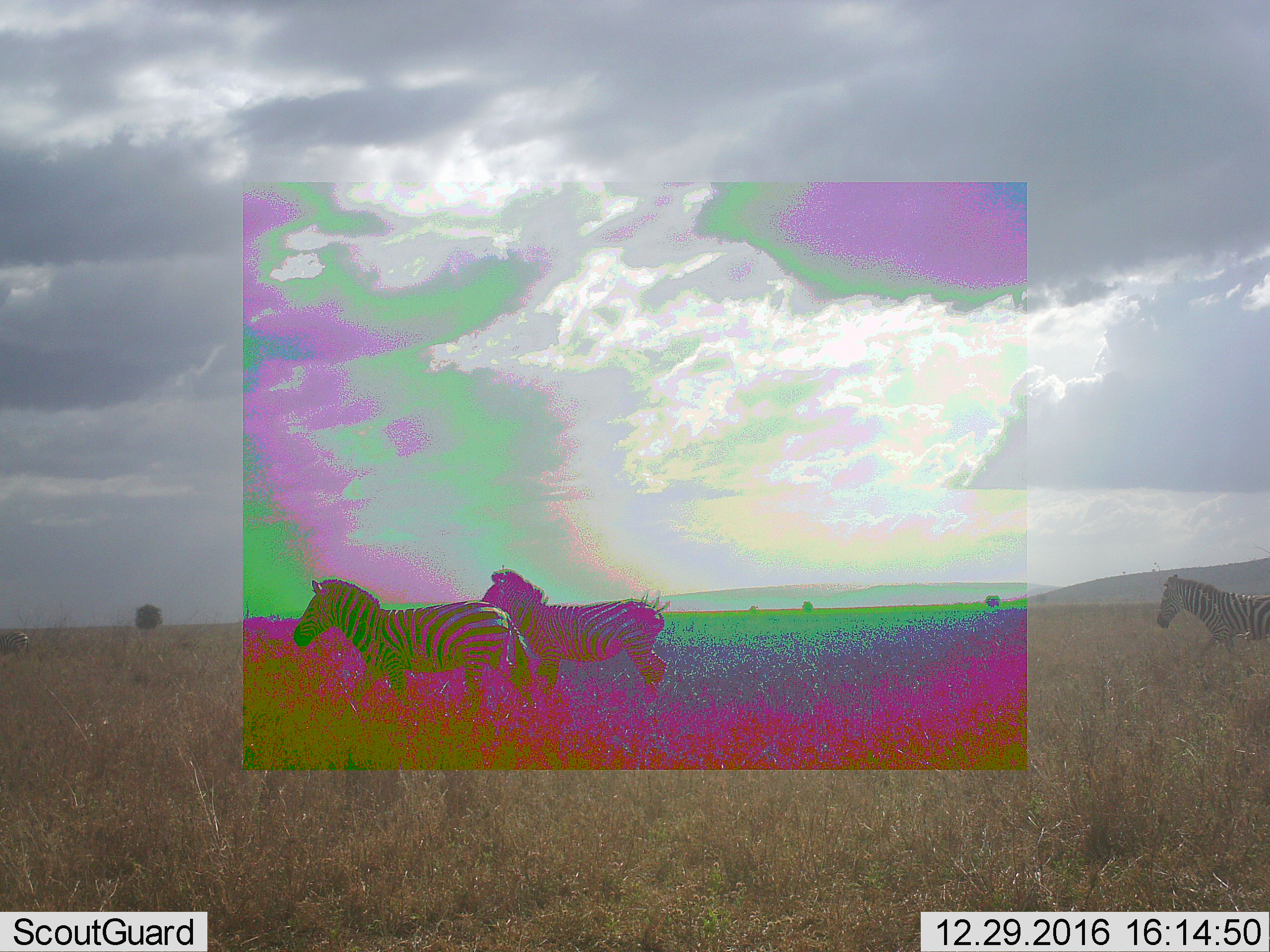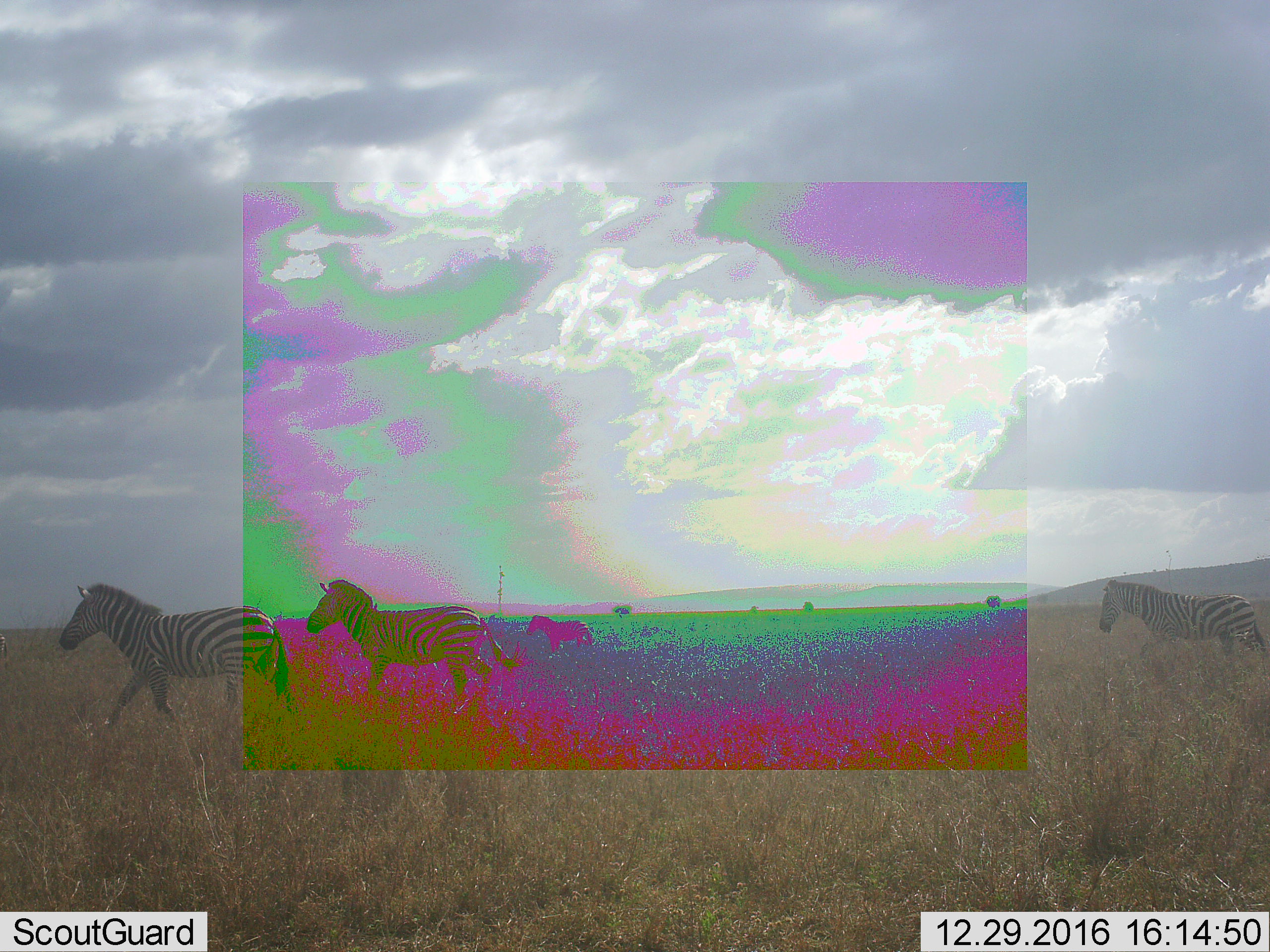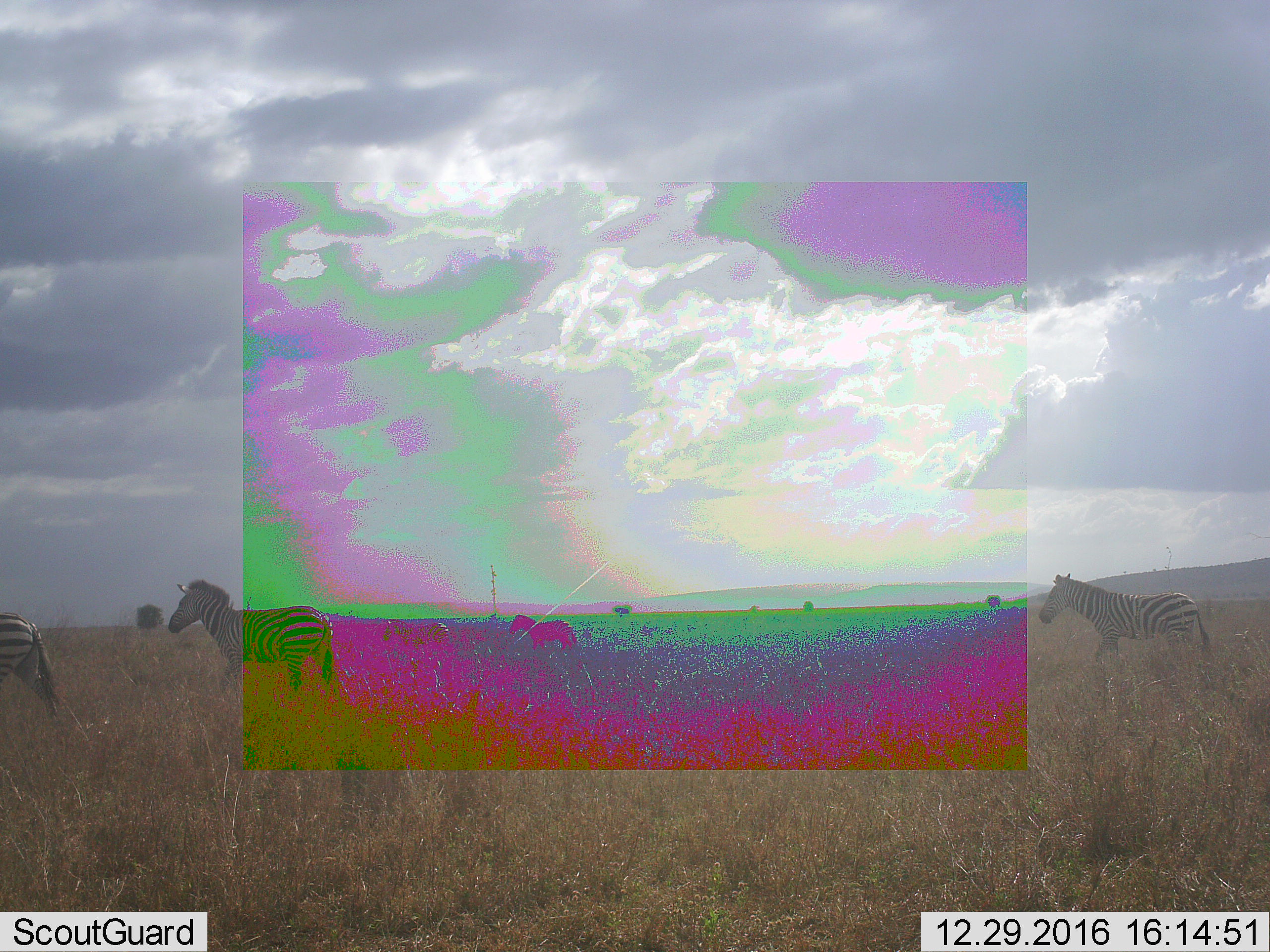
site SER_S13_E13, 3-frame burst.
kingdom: Animalia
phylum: Chordata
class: Mammalia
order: Perissodactyla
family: Equidae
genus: Equus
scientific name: Equus quagga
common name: plains zebra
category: zebraplains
Zebraplains (plains zebra) (Equus quagga), count 3. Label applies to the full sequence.